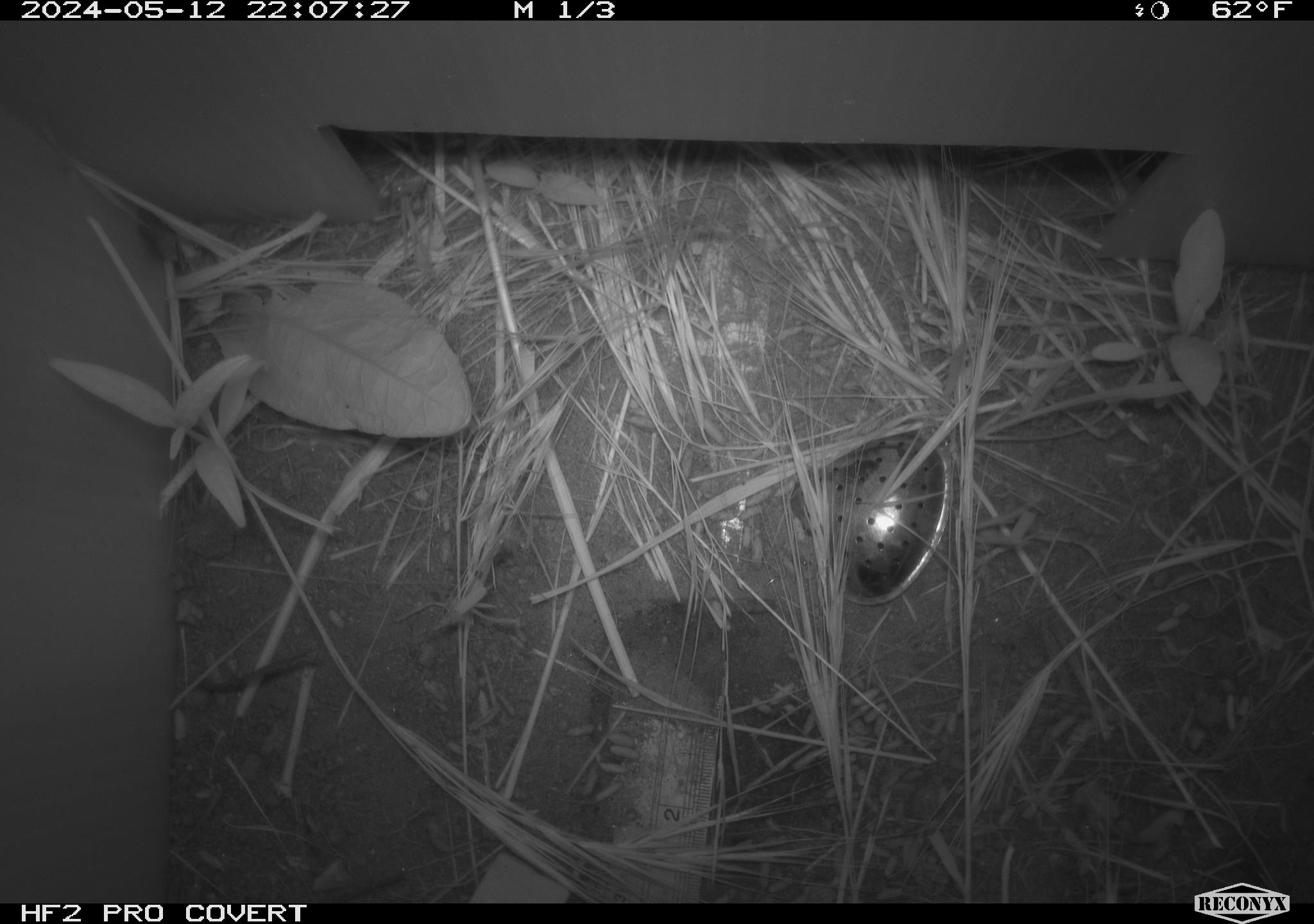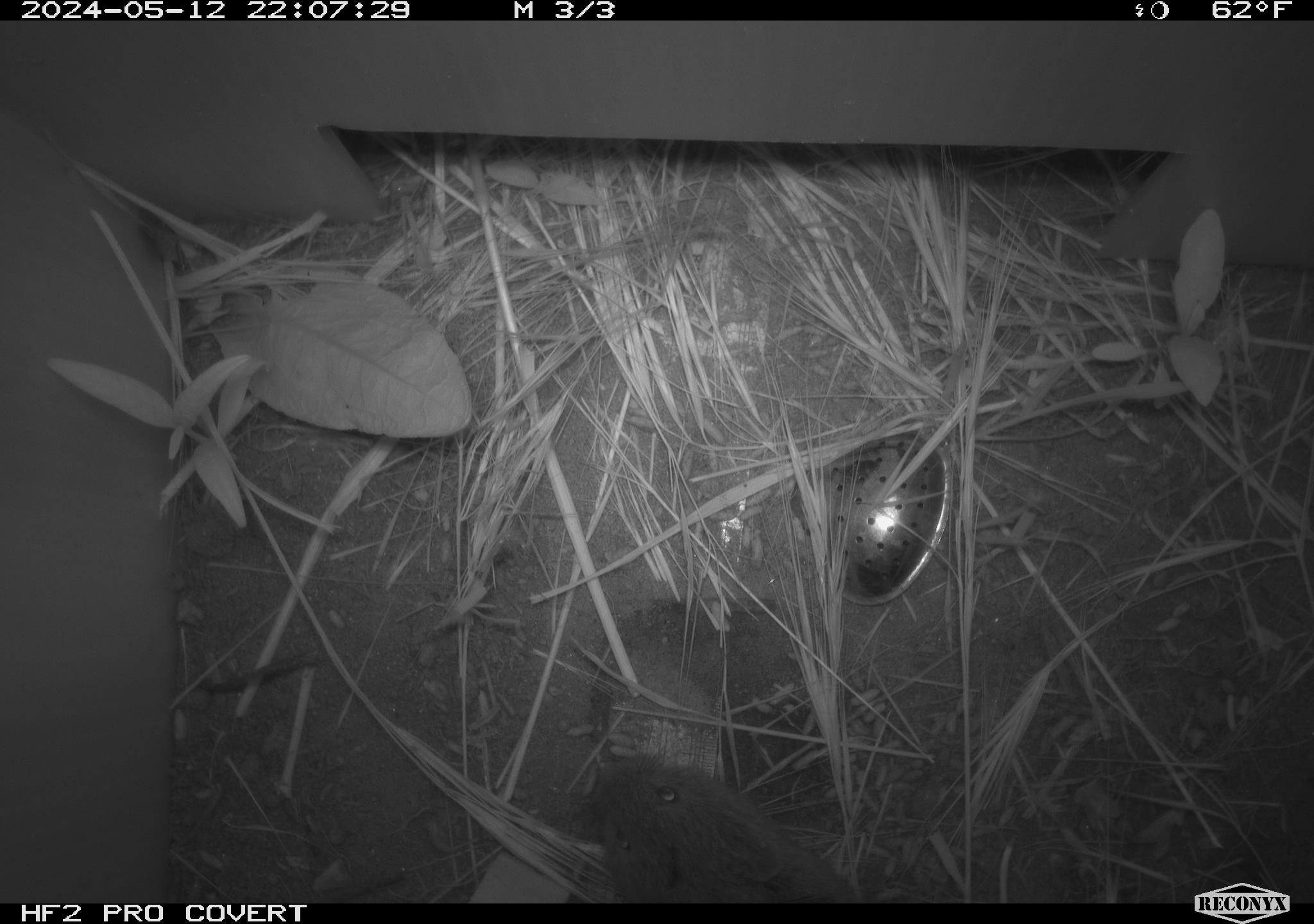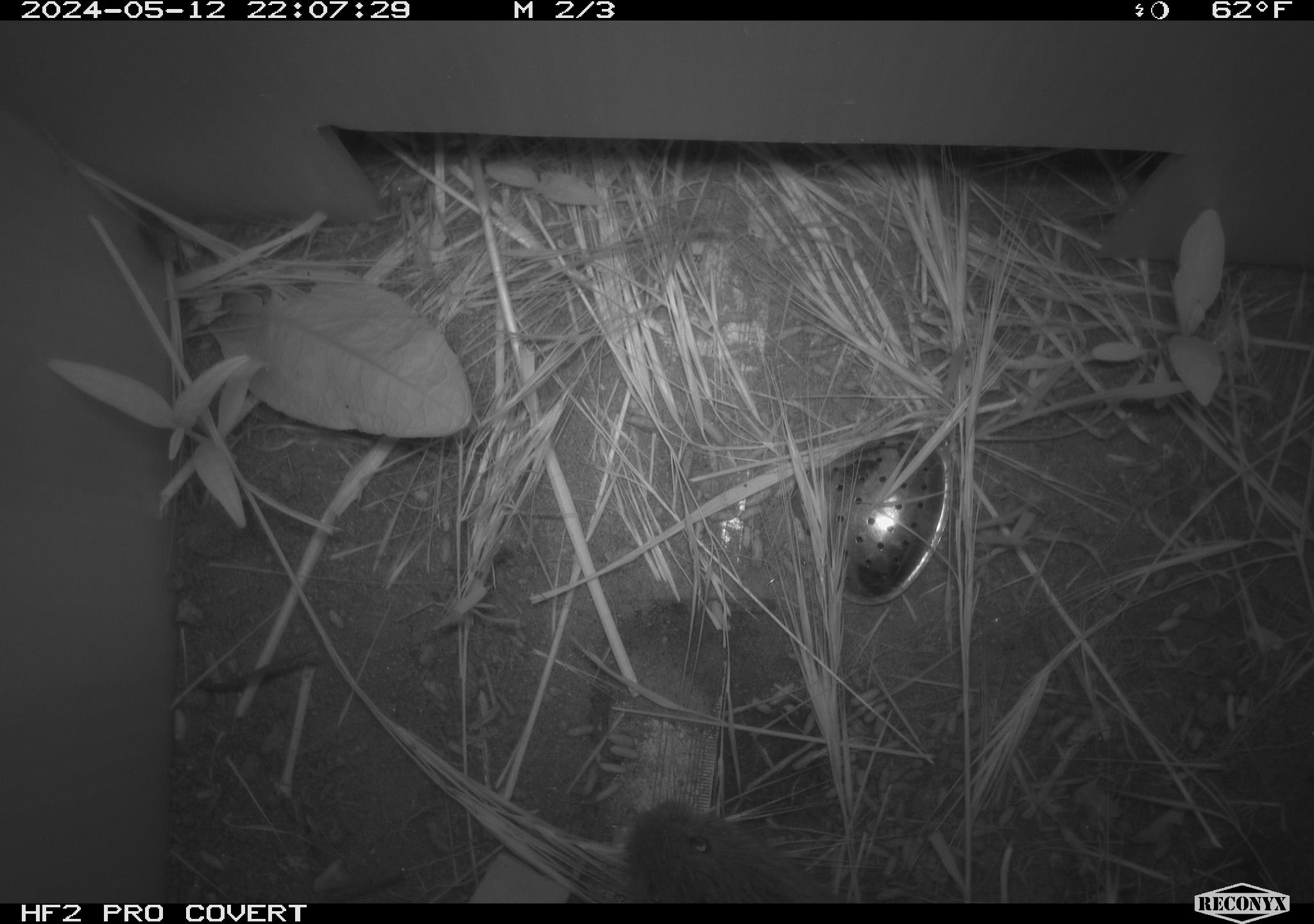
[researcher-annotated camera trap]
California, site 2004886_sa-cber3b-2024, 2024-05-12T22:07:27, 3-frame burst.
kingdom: Animalia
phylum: Chordata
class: Mammalia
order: Rodentia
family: Cricetidae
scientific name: Arvicolinae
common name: voles, lemmings, and muskrats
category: arvicolinae subfamily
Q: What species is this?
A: Arvicolinae subfamily (voles, lemmings, and muskrats) (Arvicolinae).